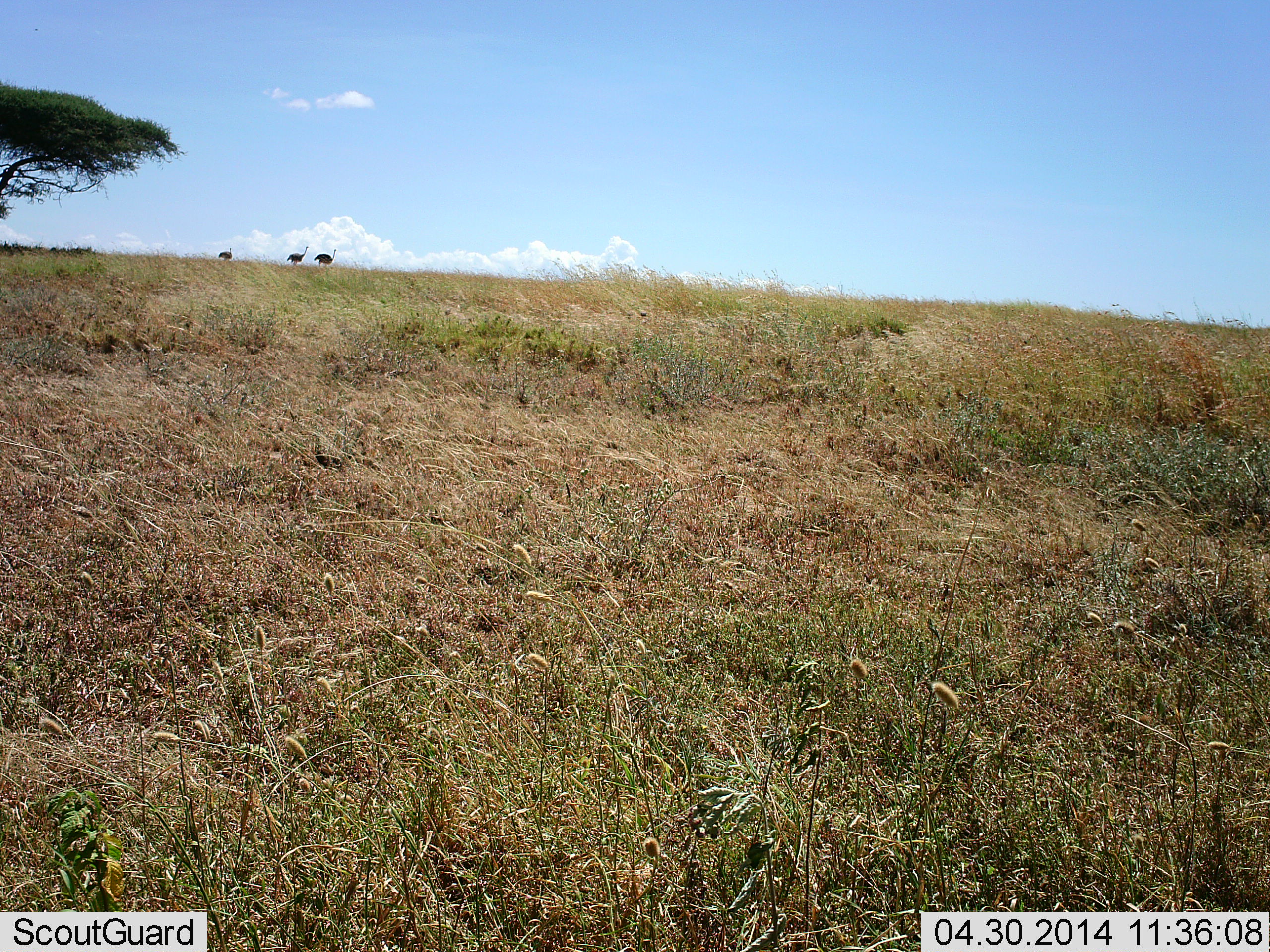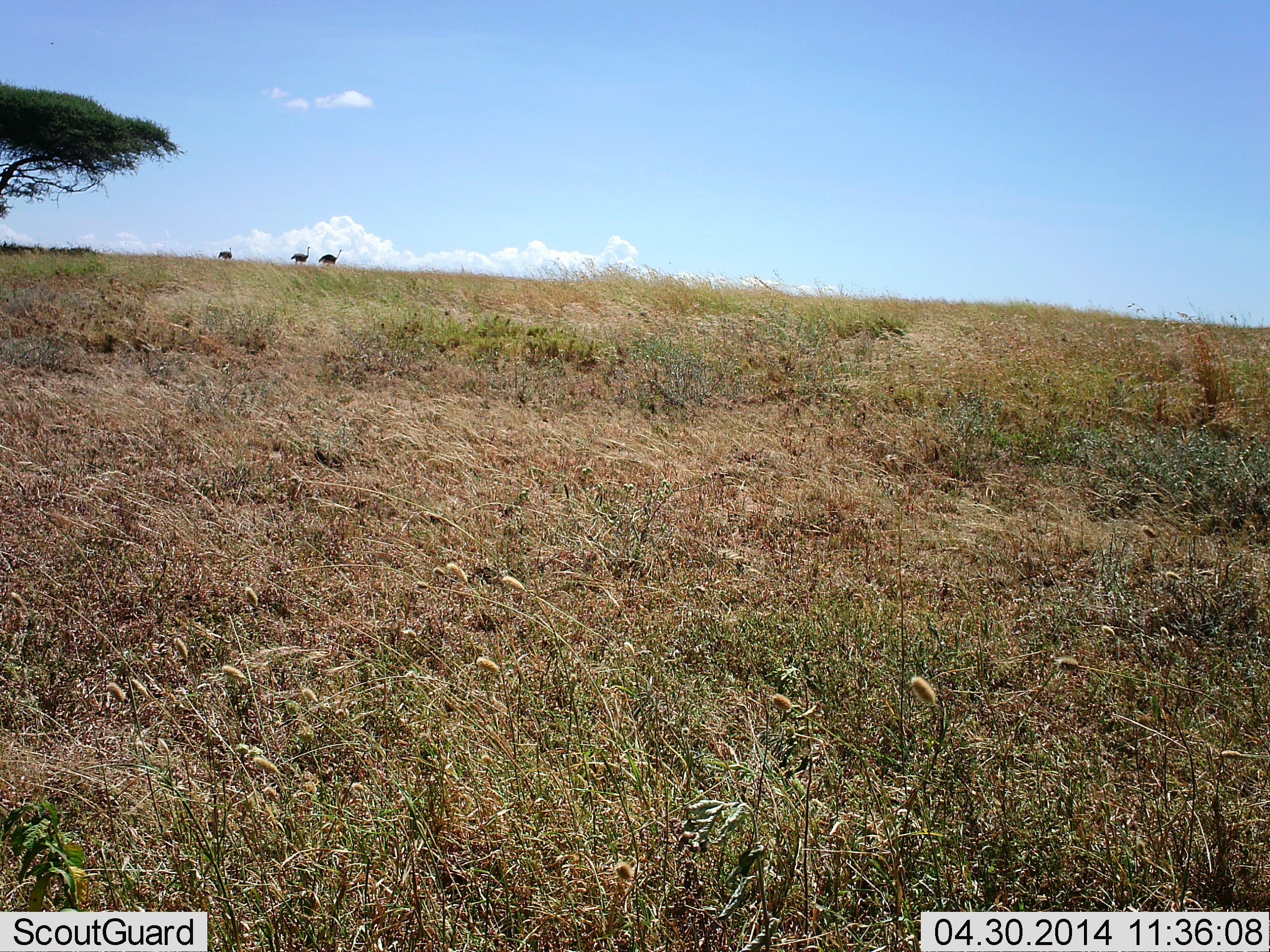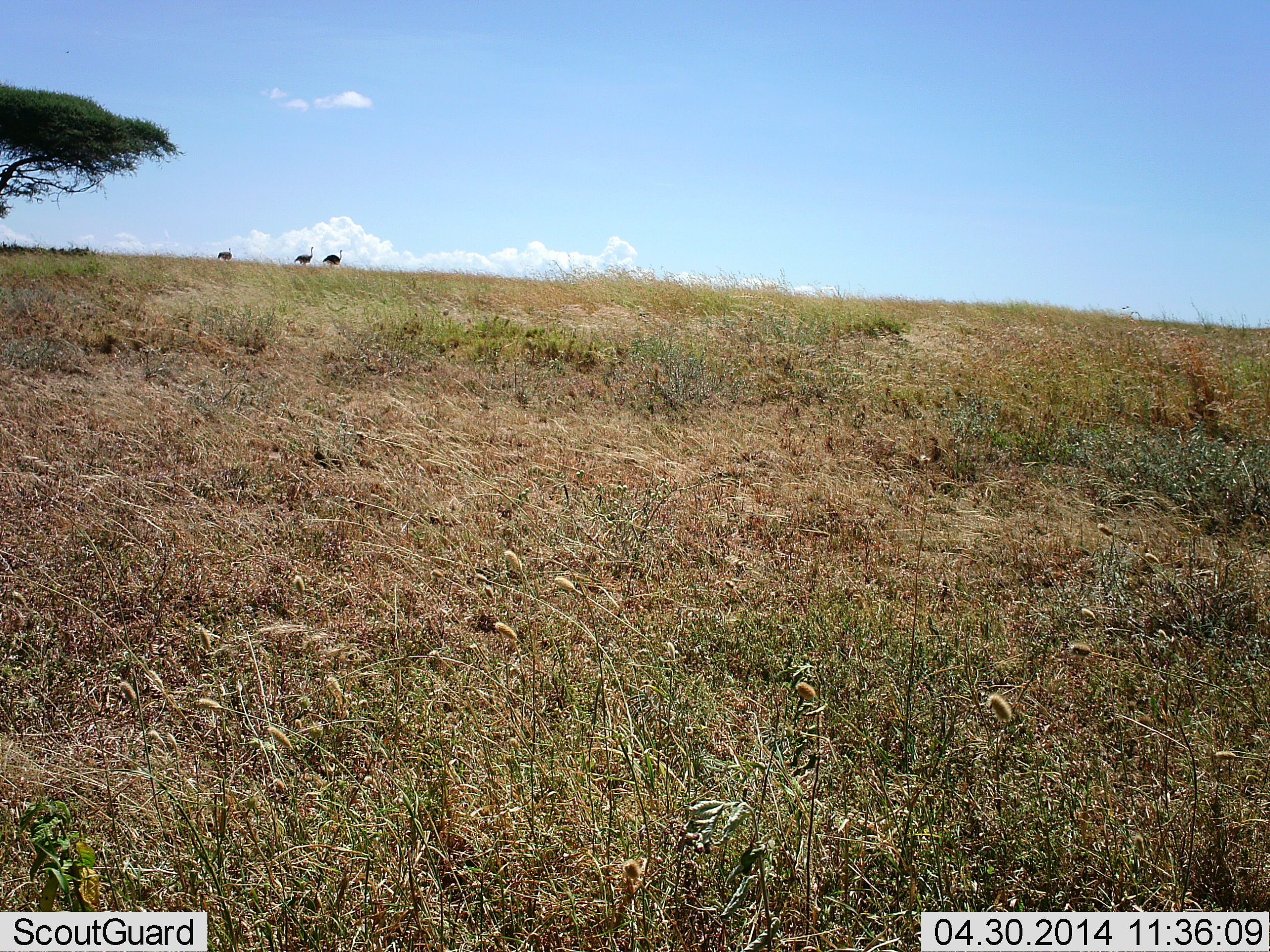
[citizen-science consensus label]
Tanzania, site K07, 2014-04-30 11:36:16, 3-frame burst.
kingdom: Animalia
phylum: Chordata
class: Aves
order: Struthioniformes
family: Struthionidae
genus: Struthio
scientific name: Struthio camelus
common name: ostrich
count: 3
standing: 58%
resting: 8%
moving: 92%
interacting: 0%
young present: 0%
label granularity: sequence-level